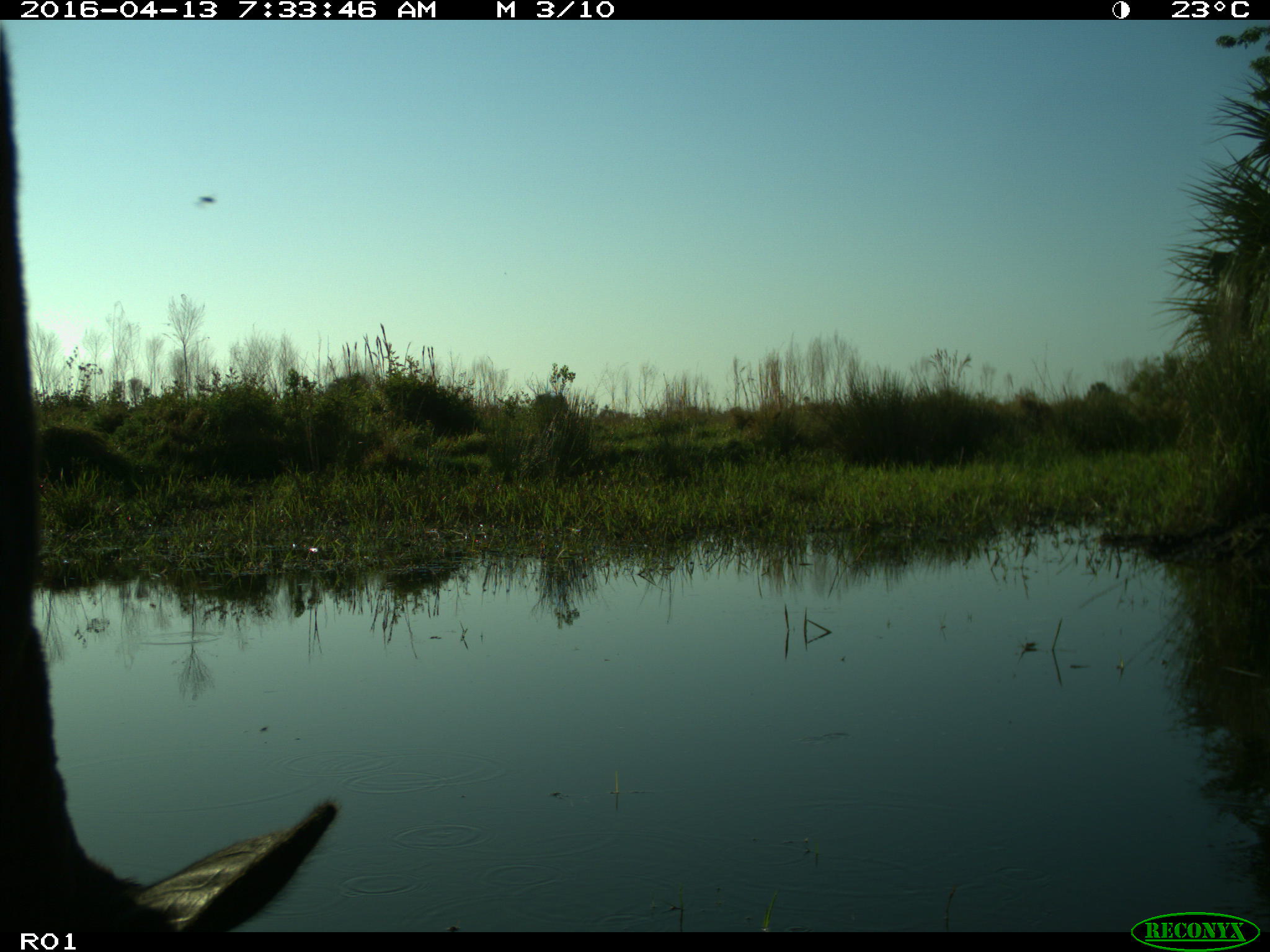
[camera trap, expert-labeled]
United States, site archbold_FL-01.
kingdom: Animalia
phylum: Chordata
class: Mammalia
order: Artiodactyla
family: Bovidae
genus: Bos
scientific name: Bos taurus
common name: domestic cow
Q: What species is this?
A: Bos taurus (domestic cow).